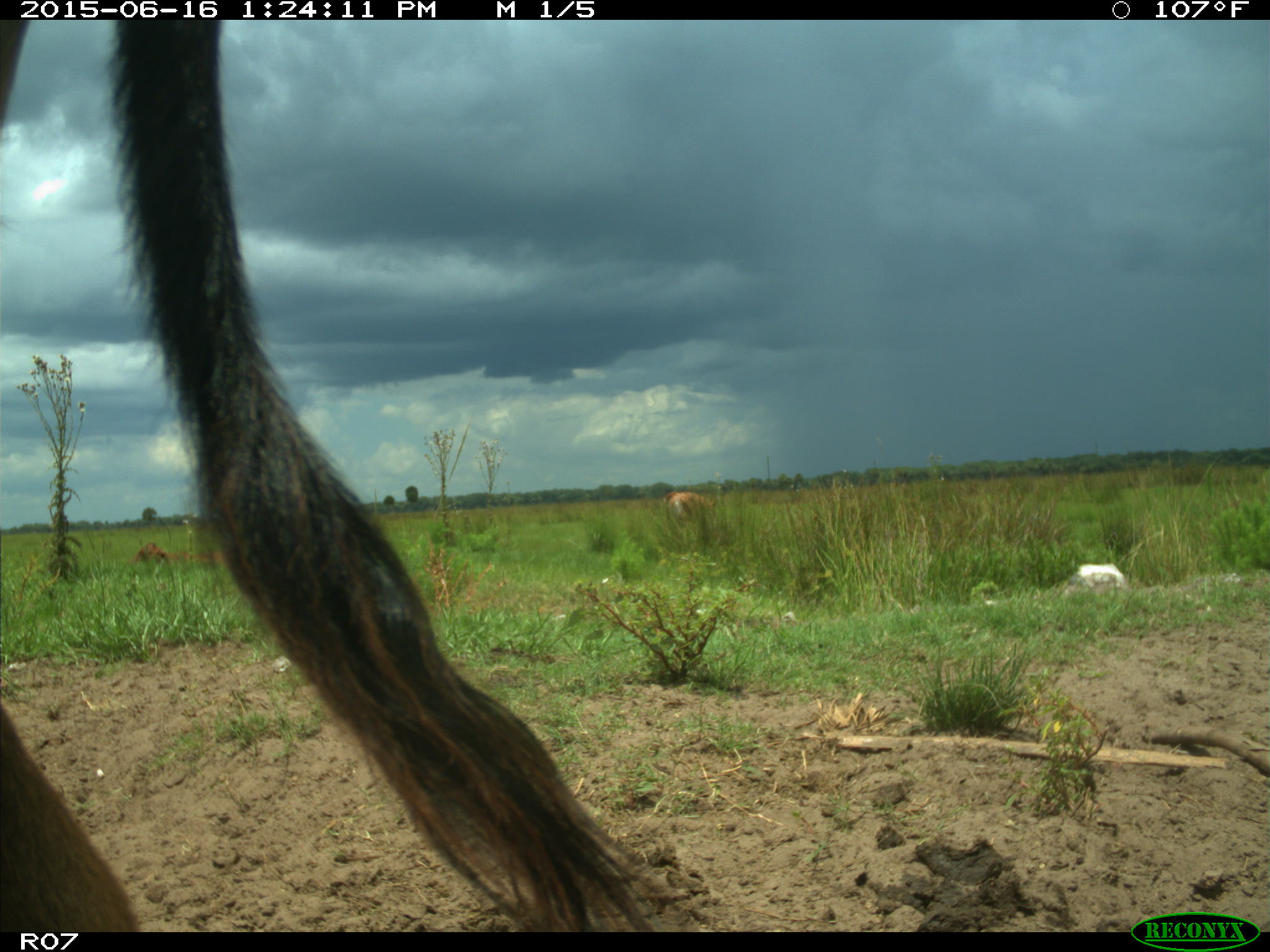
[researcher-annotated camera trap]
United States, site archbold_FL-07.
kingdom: Animalia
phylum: Chordata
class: Mammalia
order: Artiodactyla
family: Bovidae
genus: Bos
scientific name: Bos taurus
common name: domestic cow